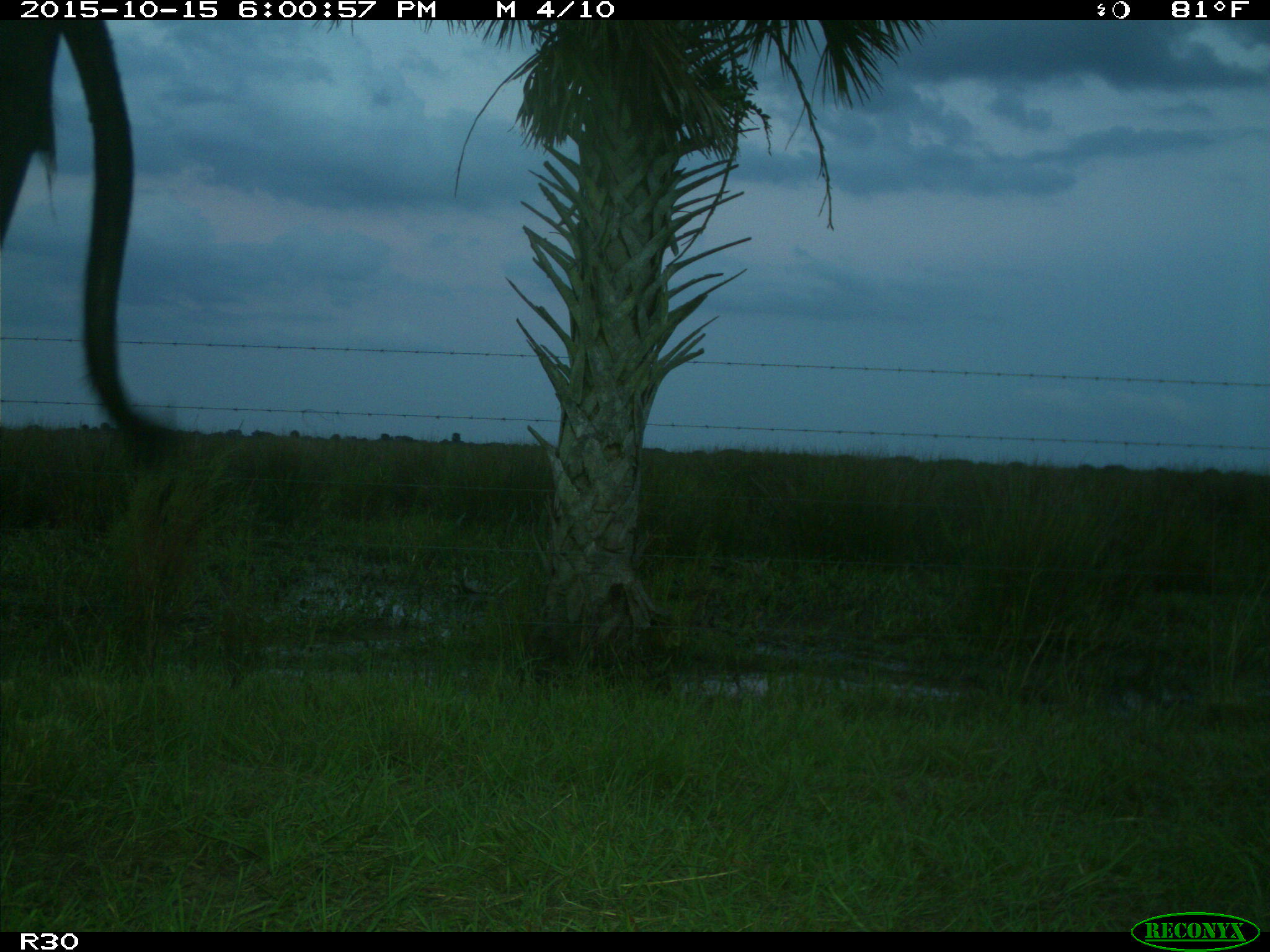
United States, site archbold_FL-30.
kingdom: Animalia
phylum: Chordata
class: Mammalia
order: Artiodactyla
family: Bovidae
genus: Bos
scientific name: Bos taurus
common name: domestic cow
Bos taurus (domestic cow).